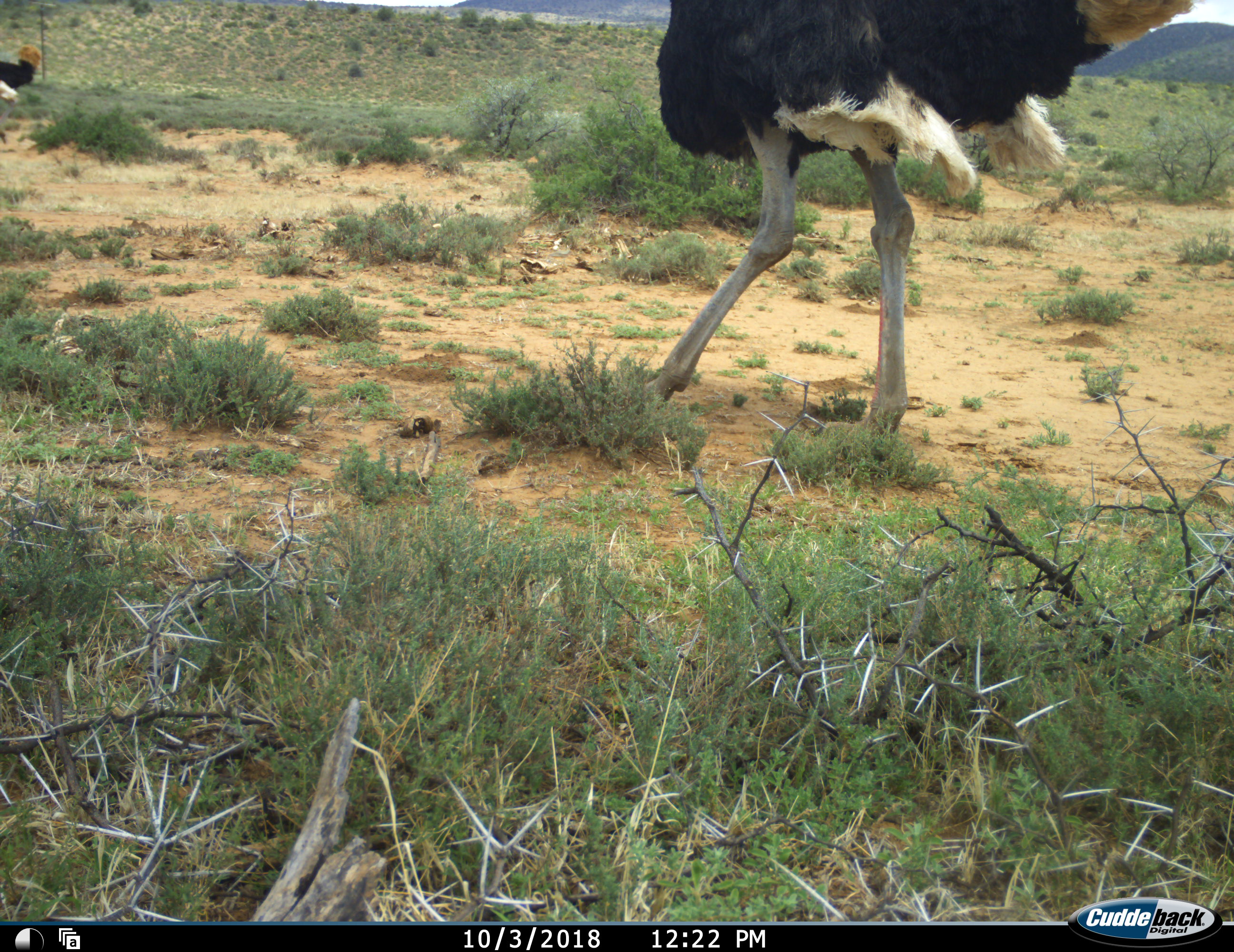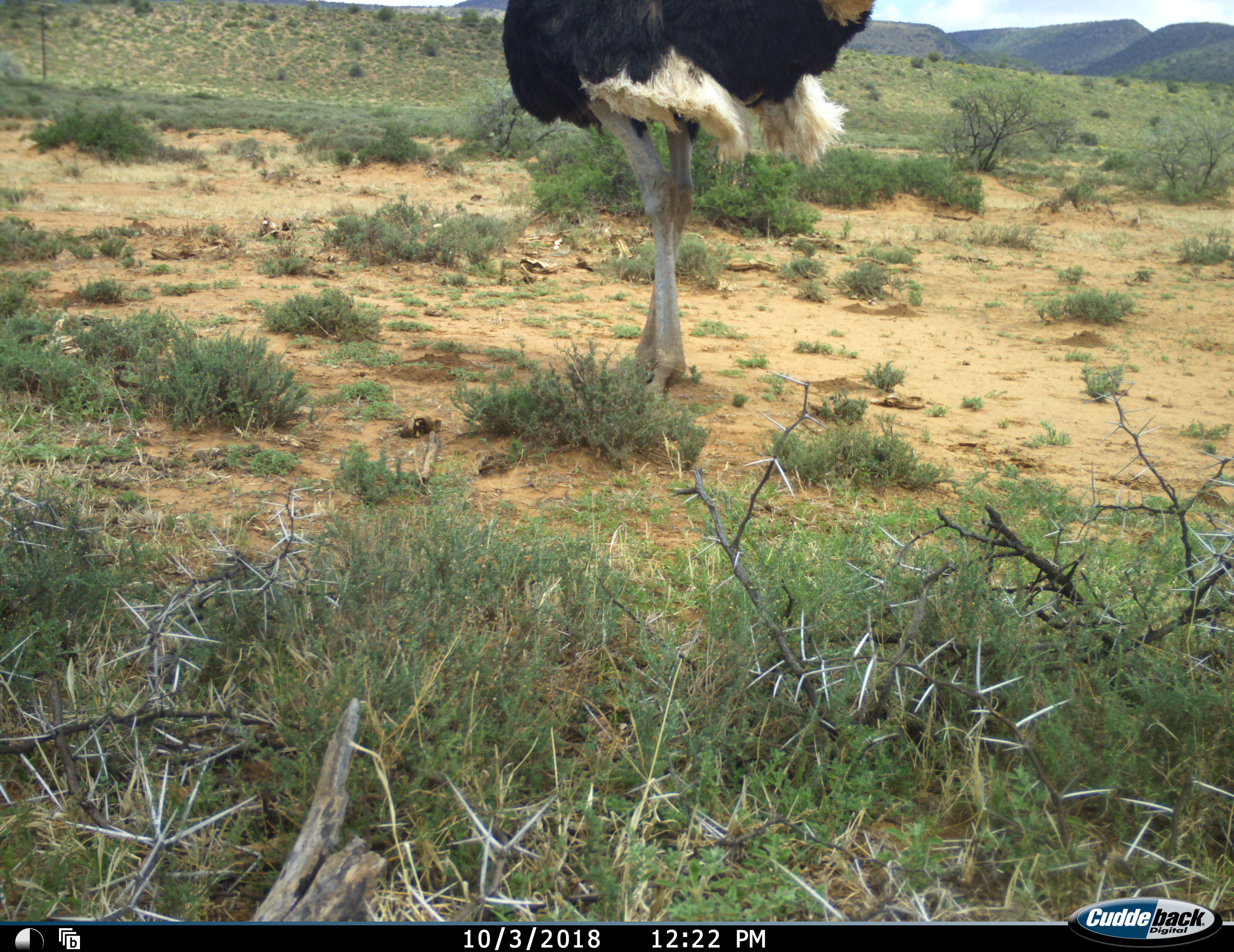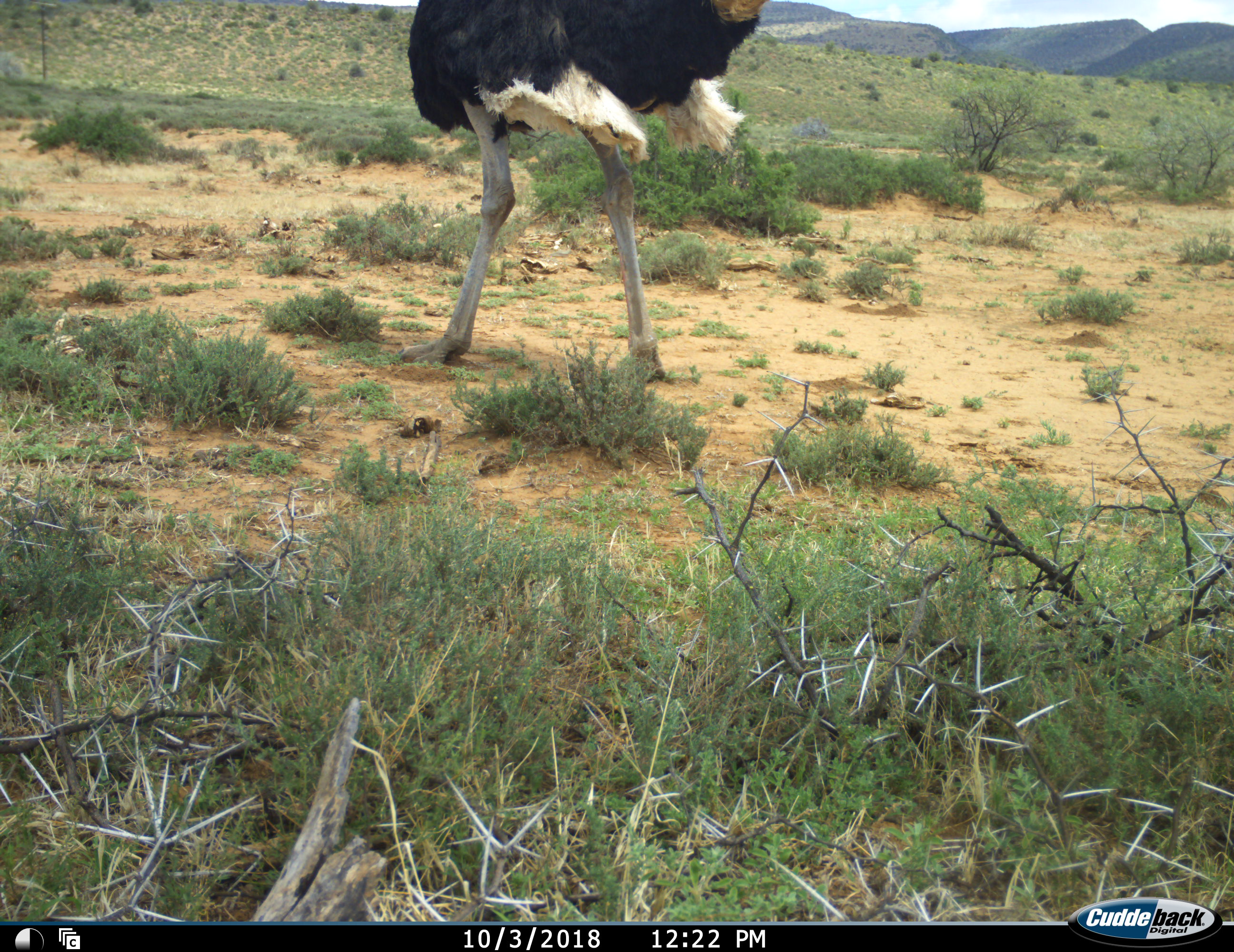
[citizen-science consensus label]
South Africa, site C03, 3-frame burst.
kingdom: Animalia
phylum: Chordata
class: Aves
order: Struthioniformes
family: Struthionidae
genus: Struthio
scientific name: Struthio camelus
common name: ostrich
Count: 2.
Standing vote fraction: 20%.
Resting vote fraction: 0%.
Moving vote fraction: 90%.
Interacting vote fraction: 0%.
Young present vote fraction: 0%.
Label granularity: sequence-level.